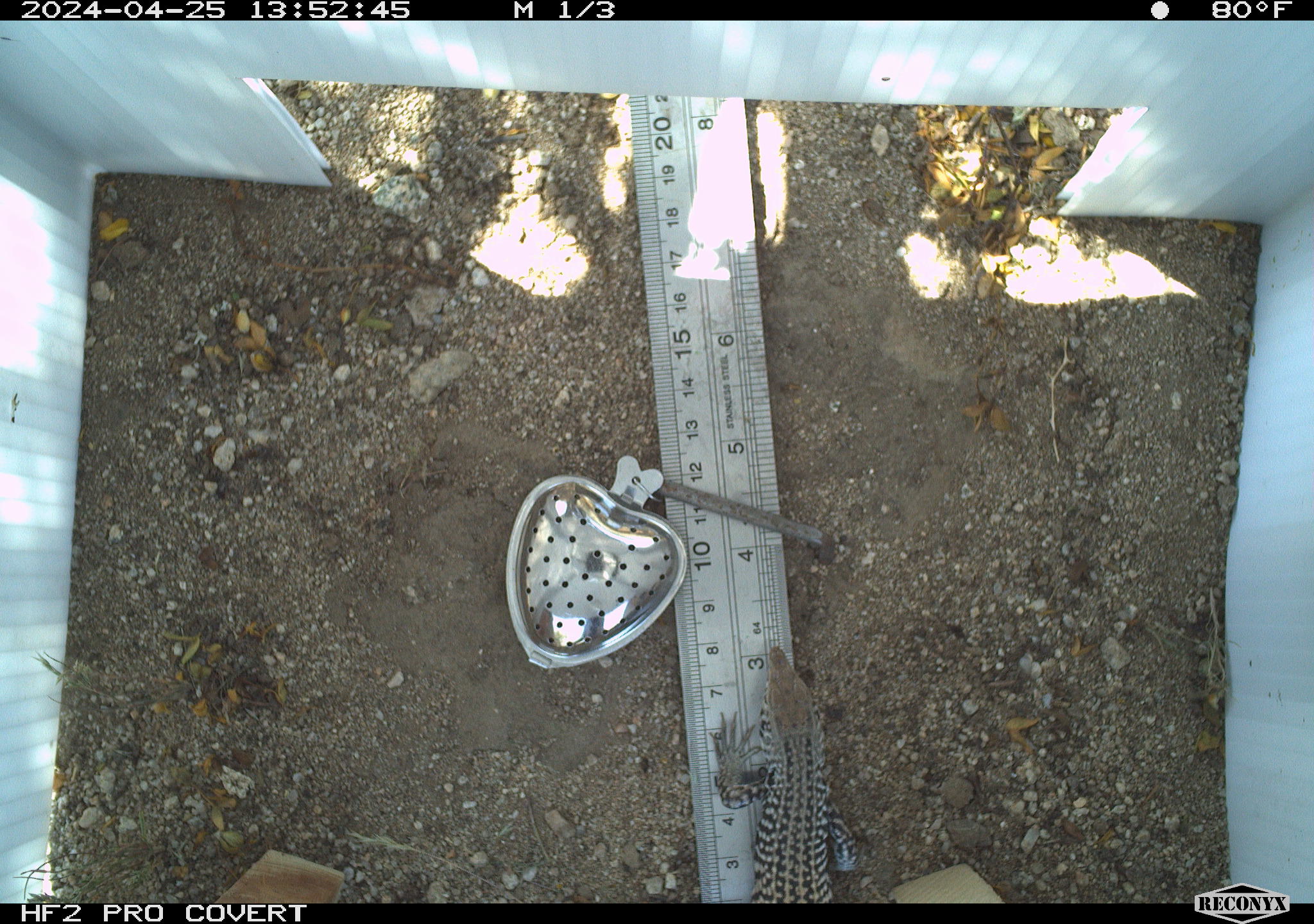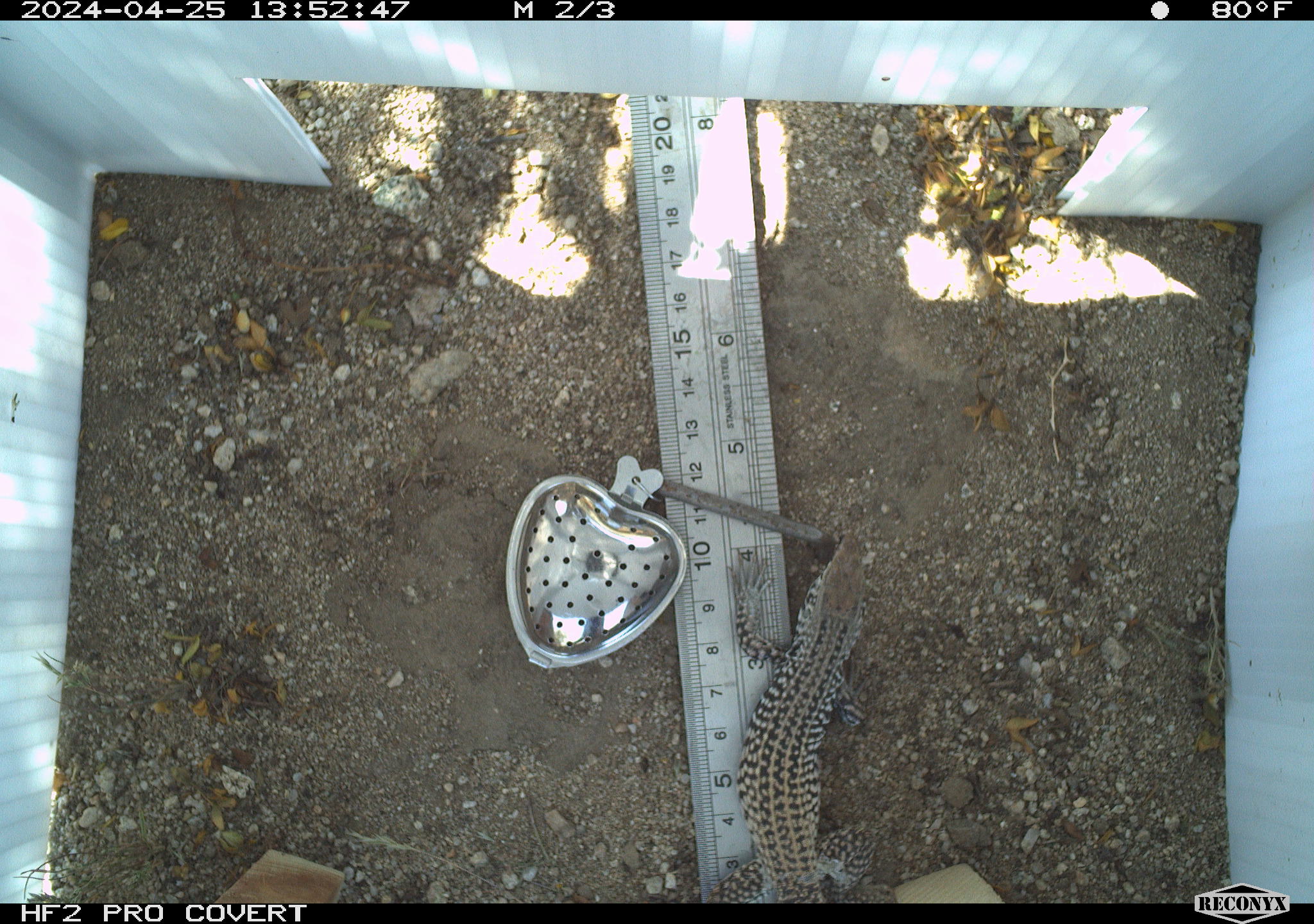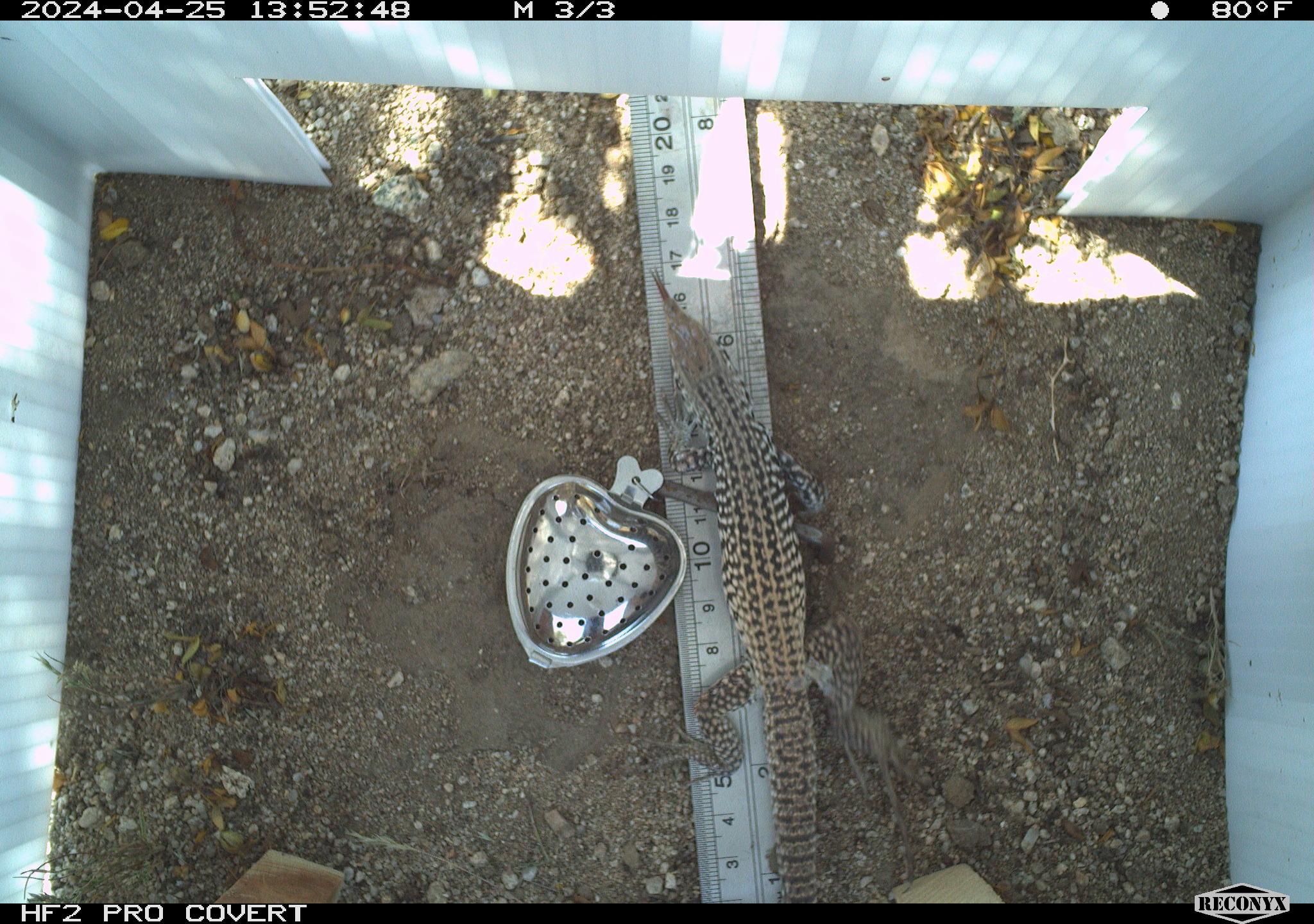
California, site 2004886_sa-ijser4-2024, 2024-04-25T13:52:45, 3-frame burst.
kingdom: Animalia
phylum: Chordata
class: Reptilia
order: Squamata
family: Teiidae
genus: Aspidoscelis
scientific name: Aspidoscelis tigris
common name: western whiptail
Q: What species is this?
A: Western whiptail (Aspidoscelis tigris).